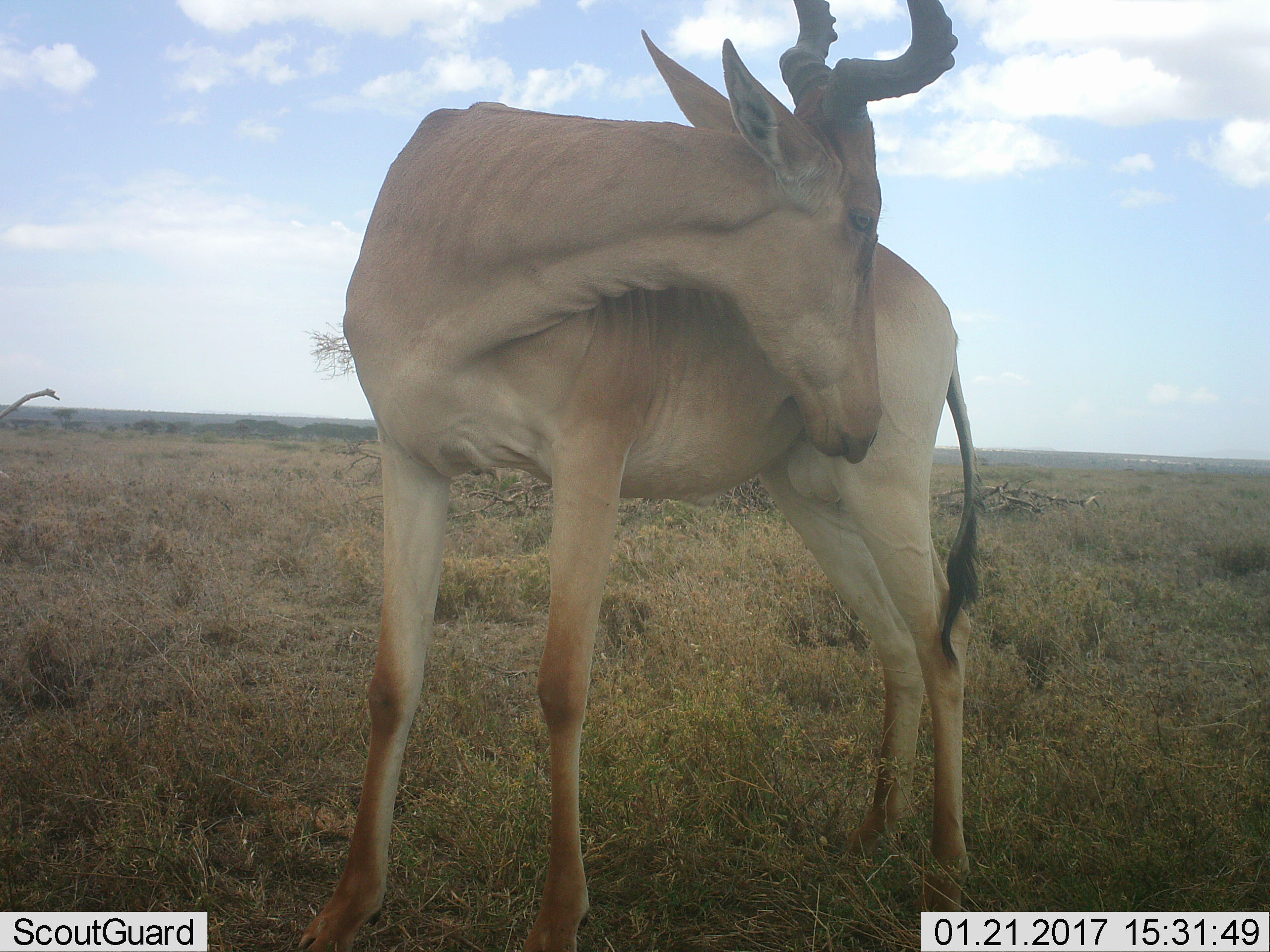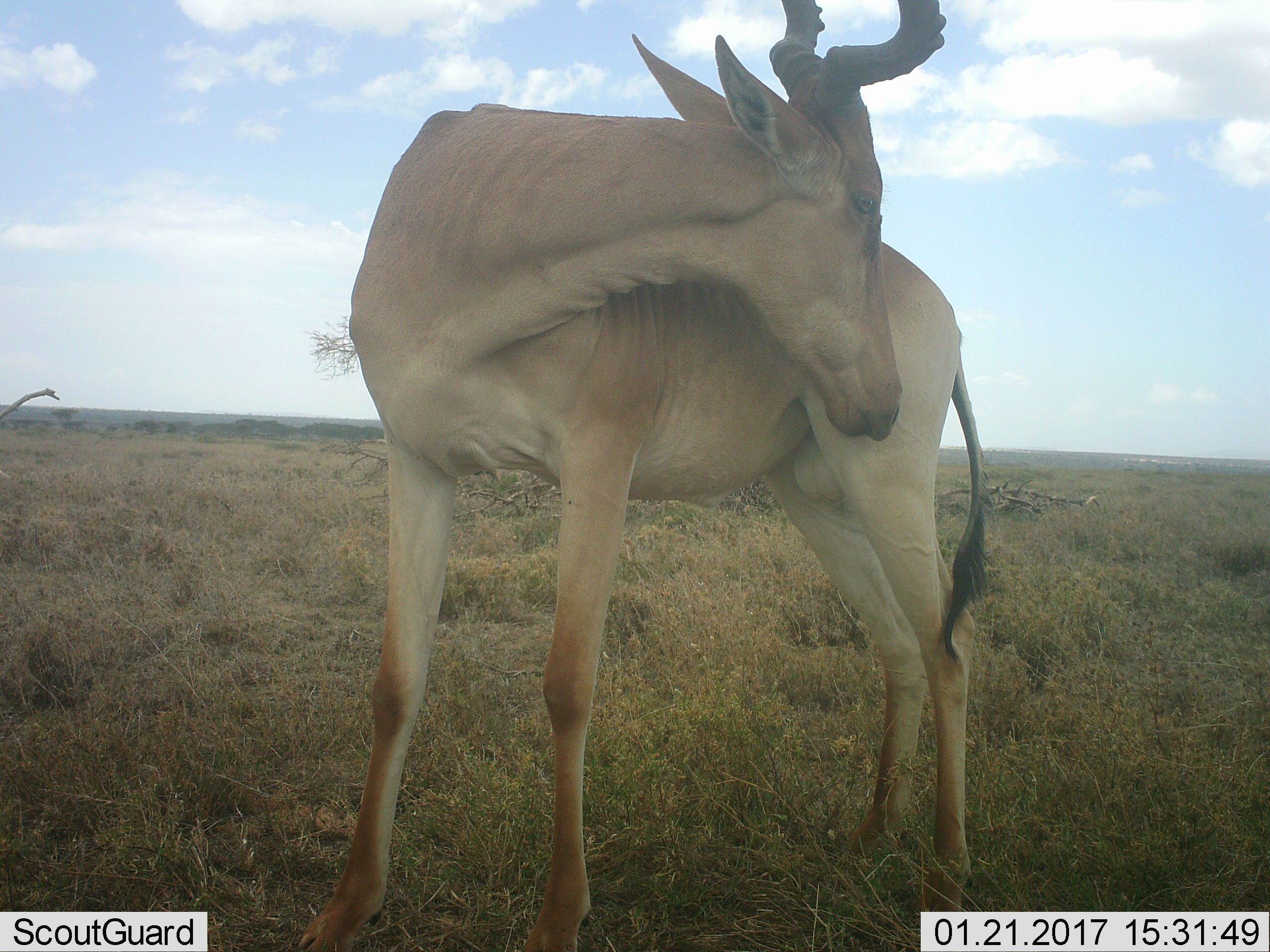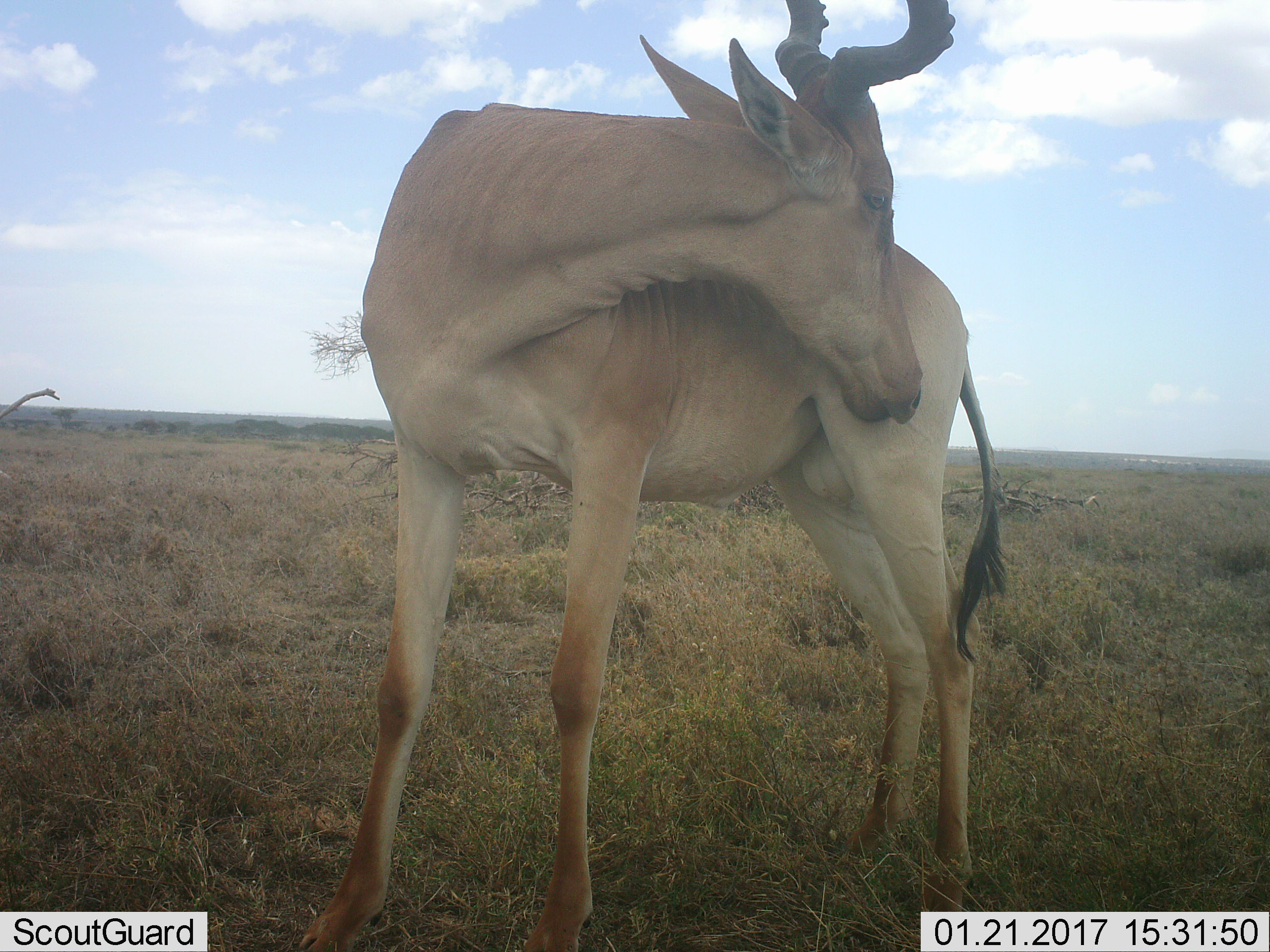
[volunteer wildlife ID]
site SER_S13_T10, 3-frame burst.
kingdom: Animalia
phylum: Chordata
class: Mammalia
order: Artiodactyla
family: Bovidae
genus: Alcelaphus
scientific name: Alcelaphus buselaphus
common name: hartebeest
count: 1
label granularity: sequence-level